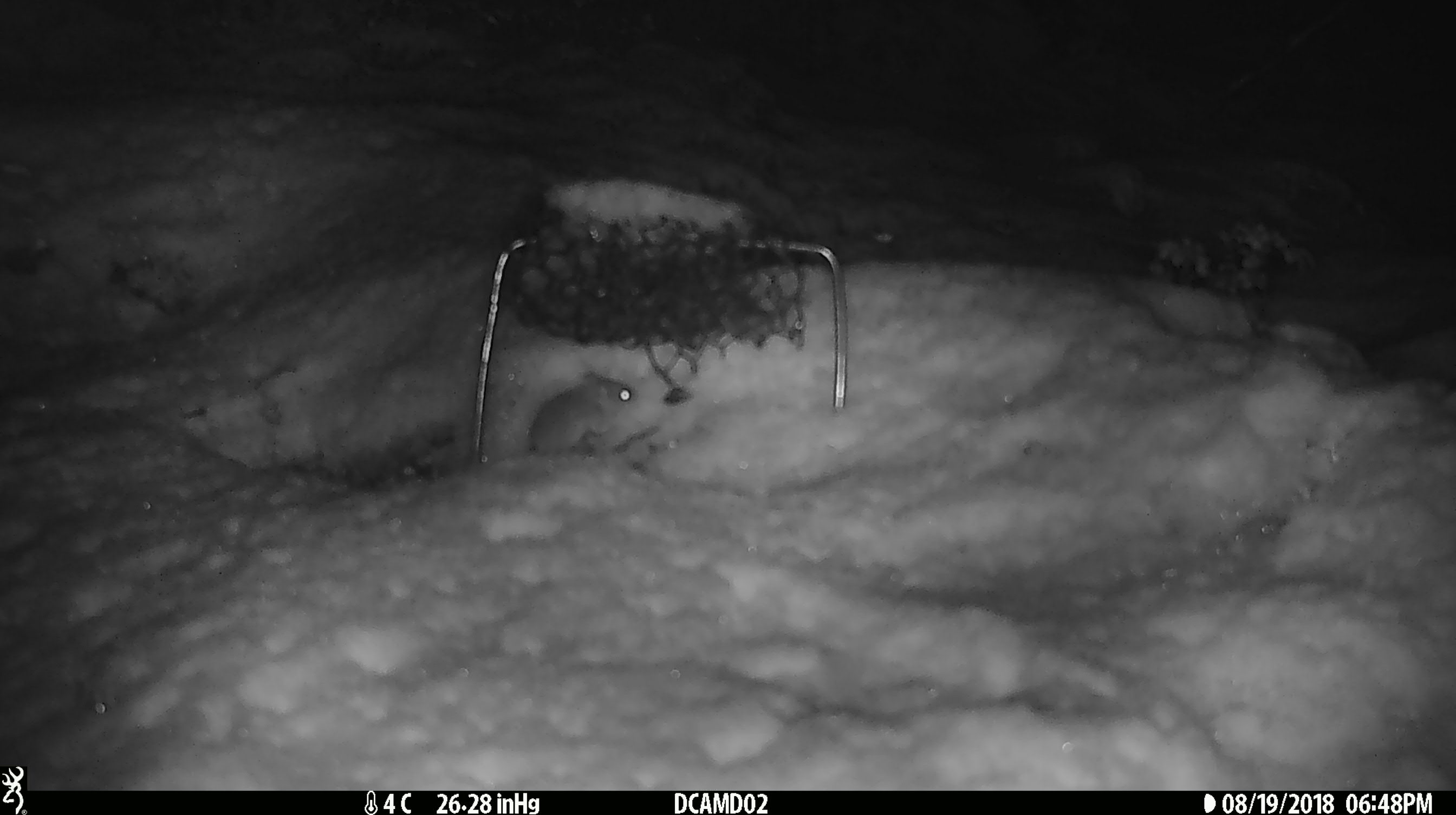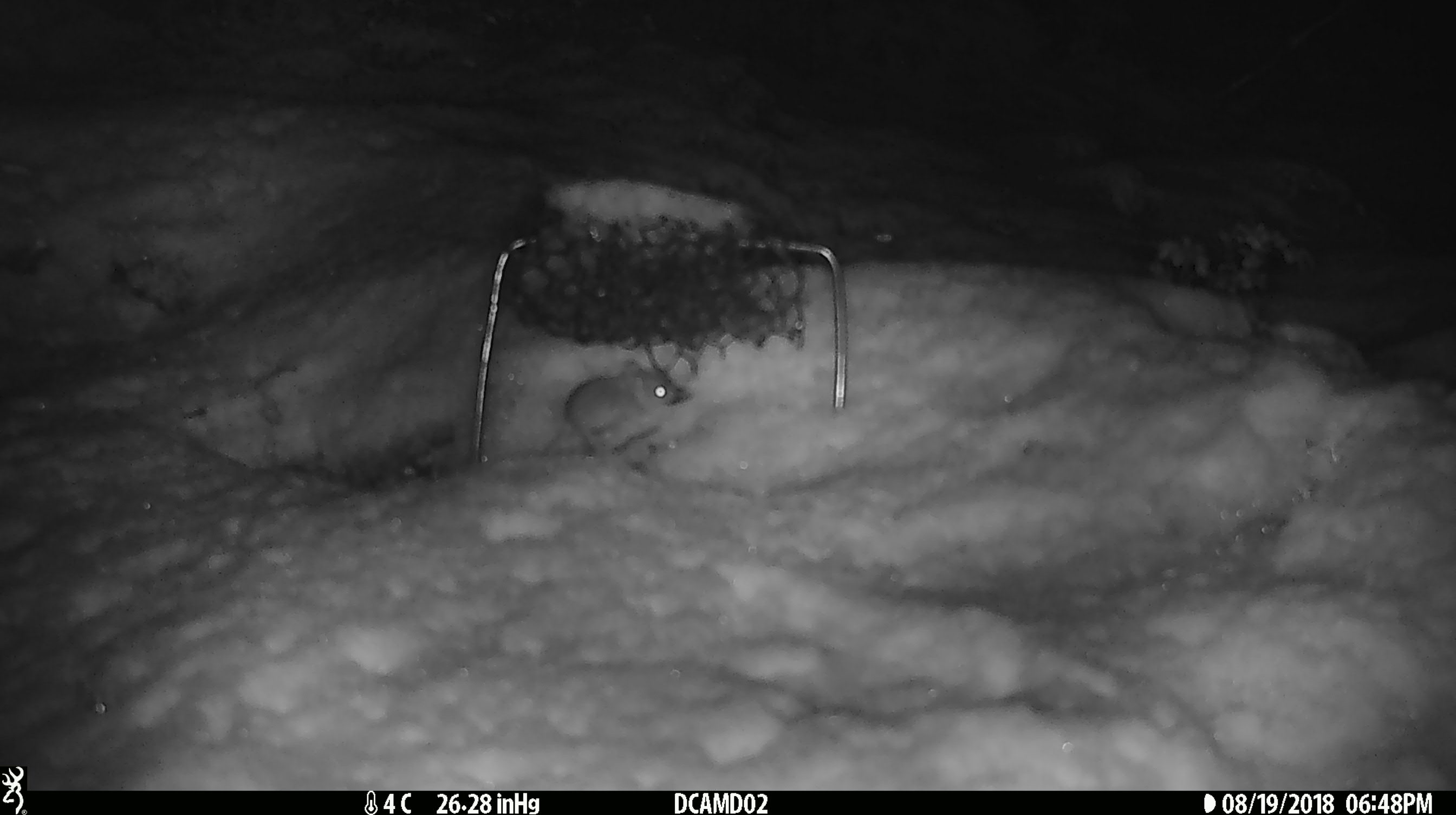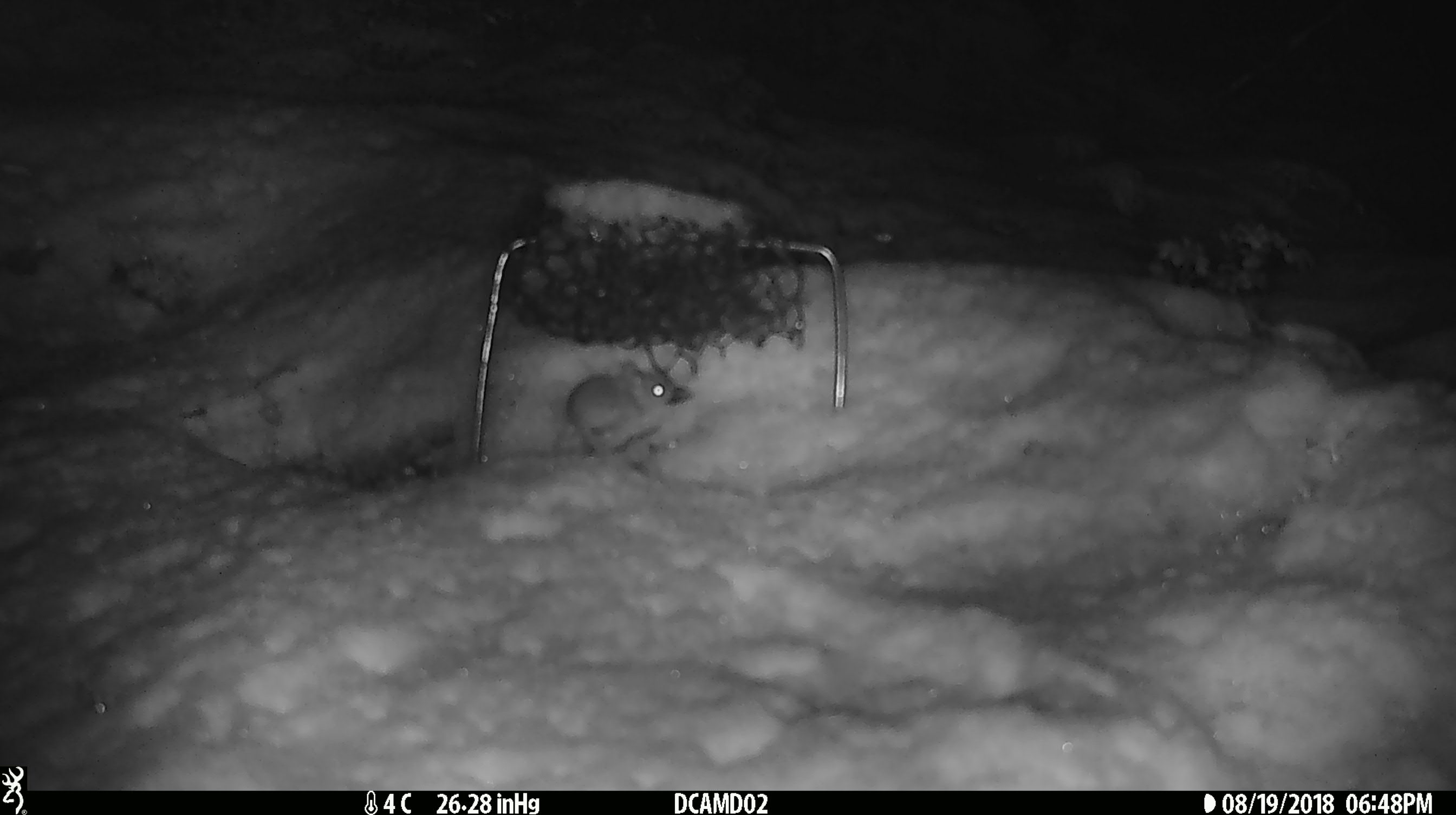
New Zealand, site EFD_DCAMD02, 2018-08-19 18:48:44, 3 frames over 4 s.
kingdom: Animalia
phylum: Chordata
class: Mammalia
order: Rodentia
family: Muridae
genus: Mus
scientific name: Mus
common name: mouse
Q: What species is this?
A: Mouse (Mus).